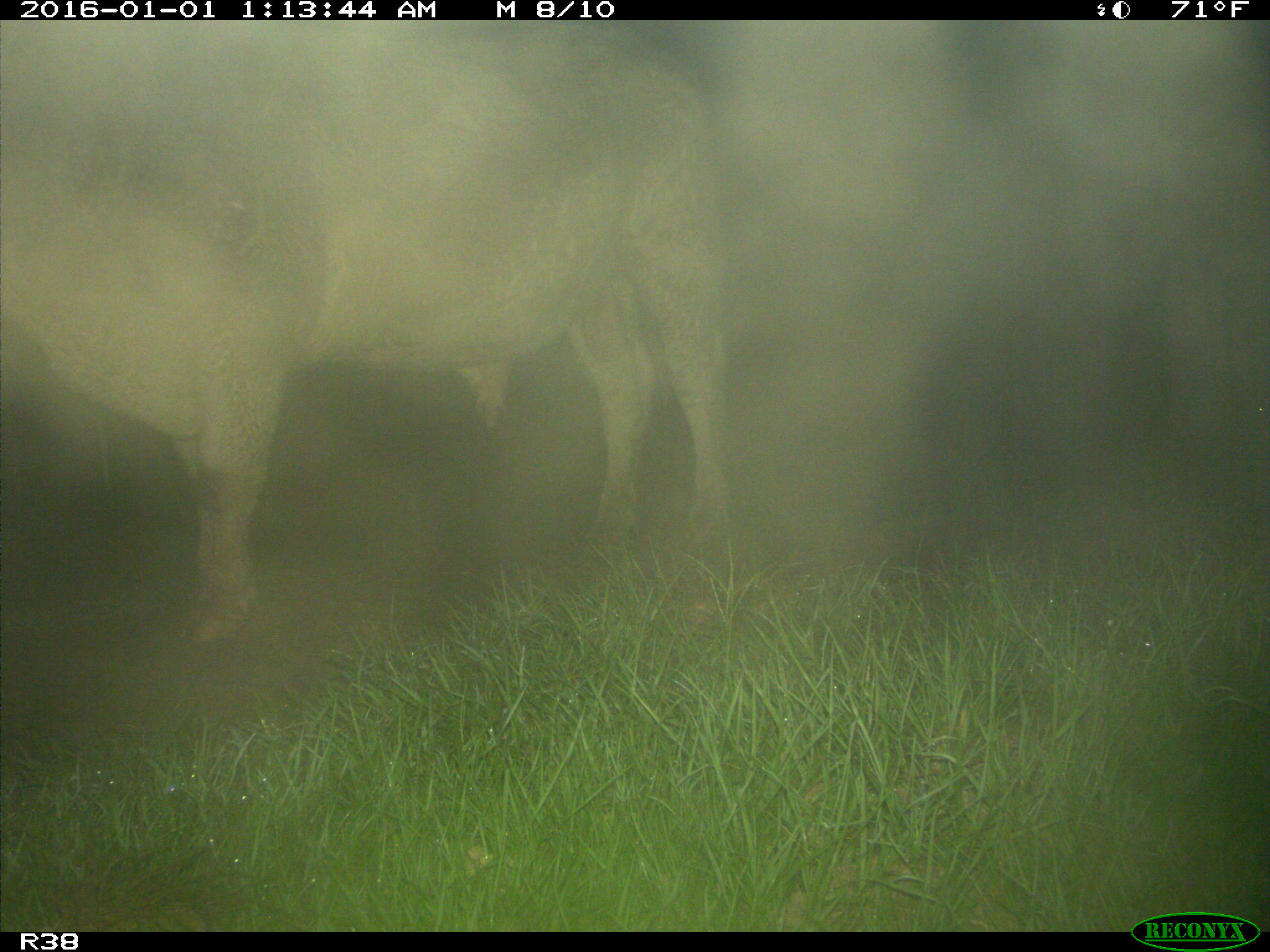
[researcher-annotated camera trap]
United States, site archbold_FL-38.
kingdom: Animalia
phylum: Chordata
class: Mammalia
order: Artiodactyla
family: Bovidae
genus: Bos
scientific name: Bos taurus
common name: domestic cow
Bos taurus (domestic cow).